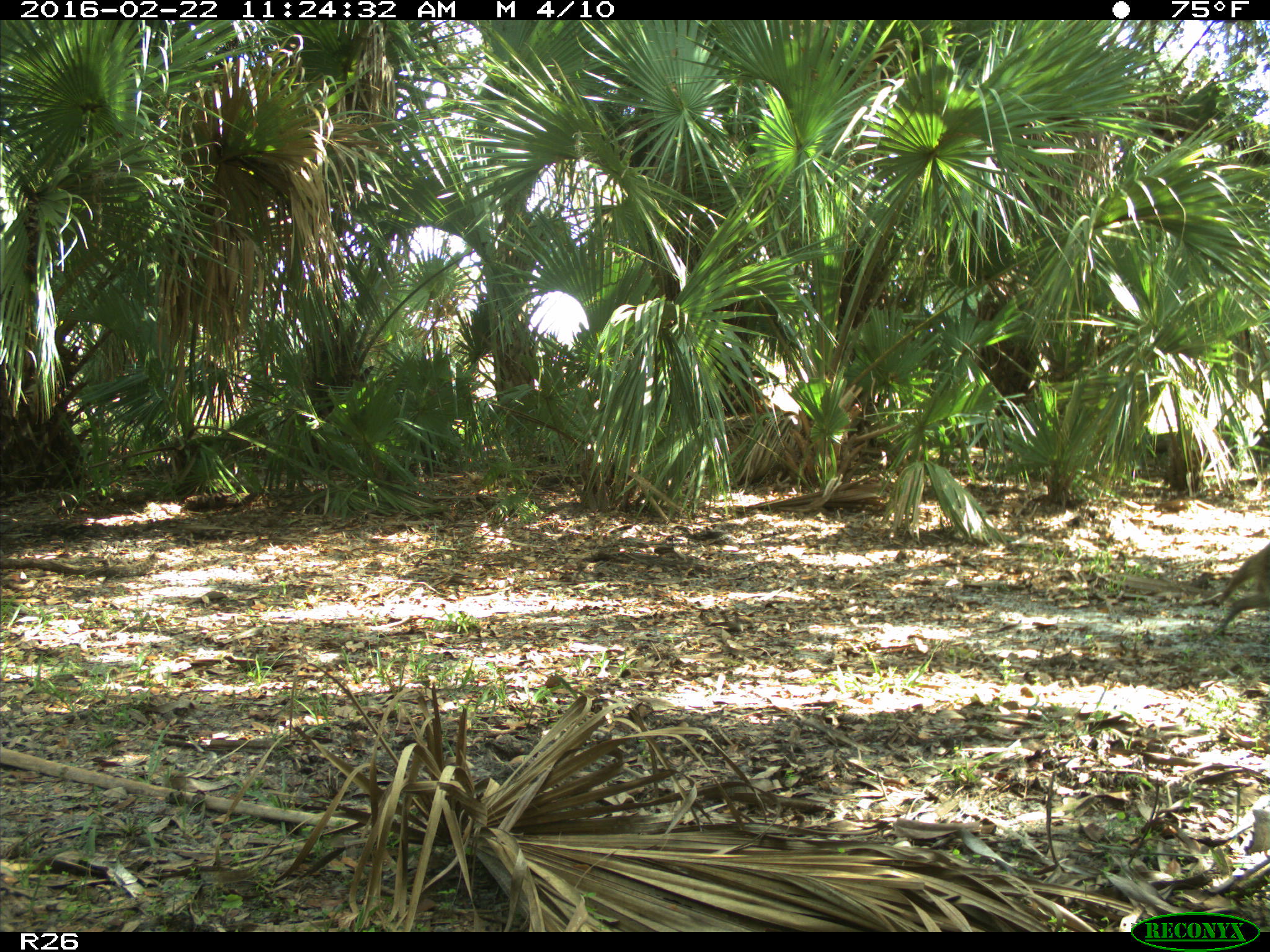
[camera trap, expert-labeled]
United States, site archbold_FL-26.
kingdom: Animalia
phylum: Chordata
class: Mammalia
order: Carnivora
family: Procyonidae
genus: Procyon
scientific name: Procyon lotor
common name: common raccoon